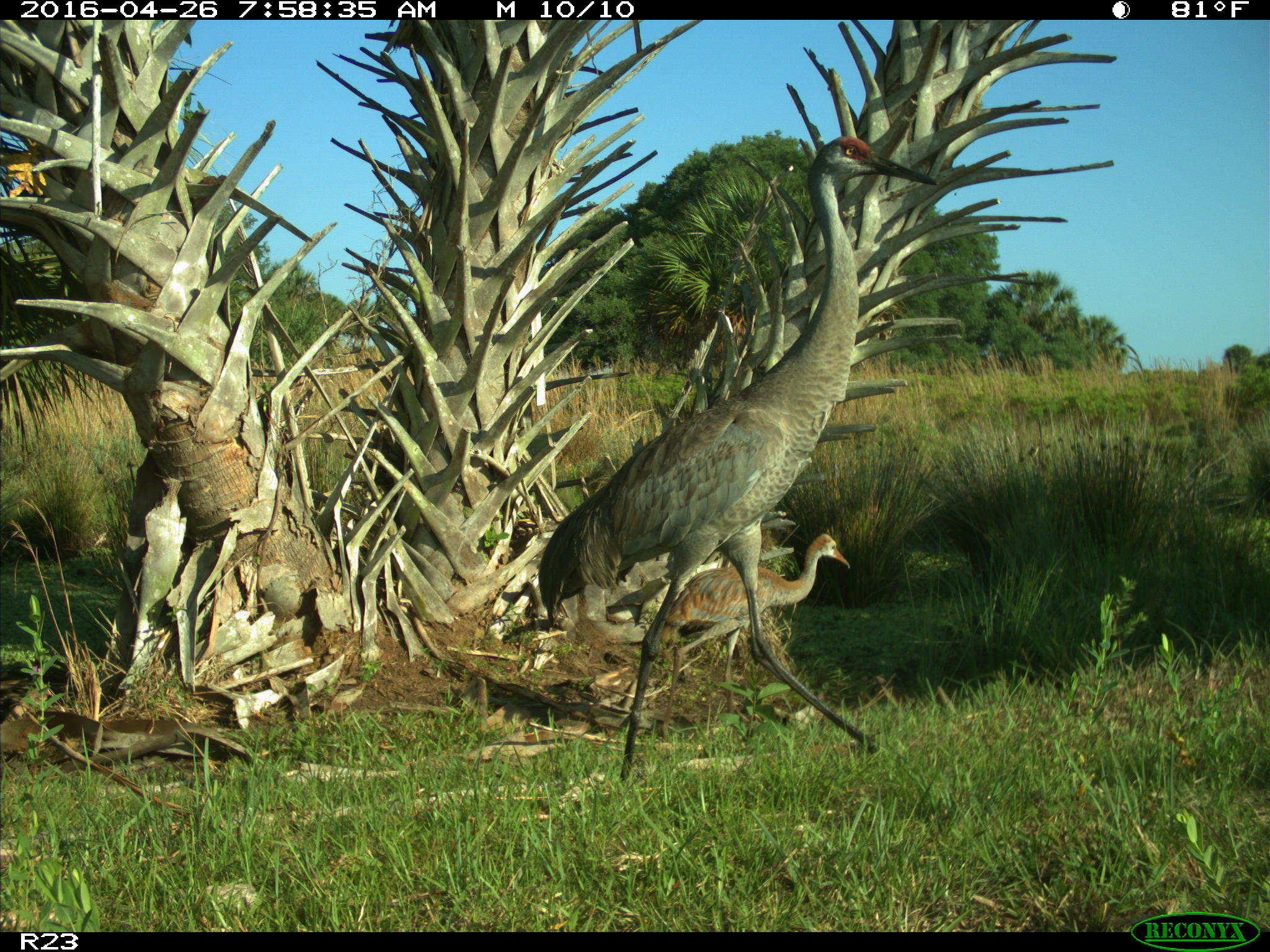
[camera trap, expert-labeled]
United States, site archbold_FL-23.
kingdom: Animalia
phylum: Chordata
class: Aves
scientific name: Aves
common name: birds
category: unidentified bird